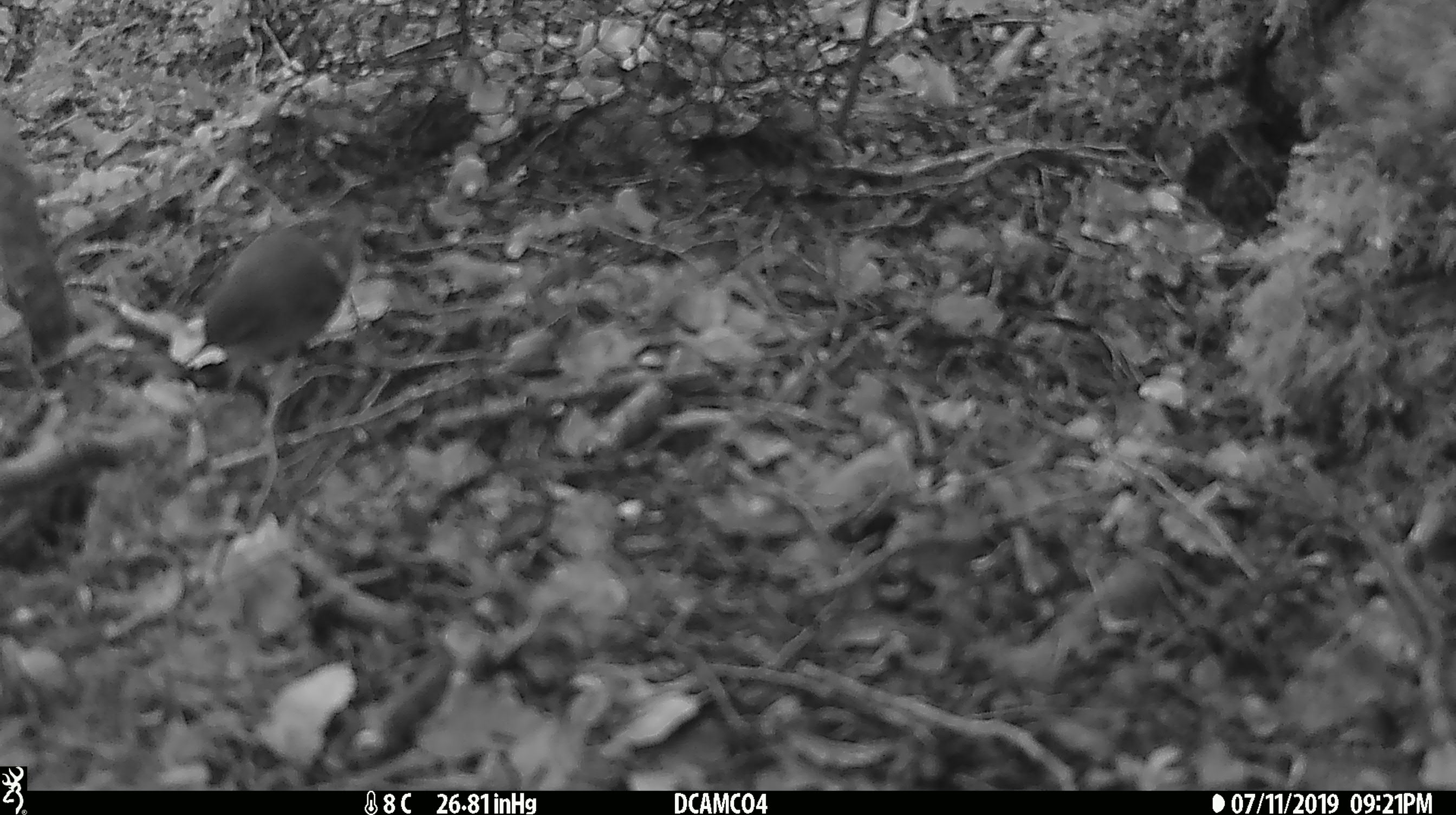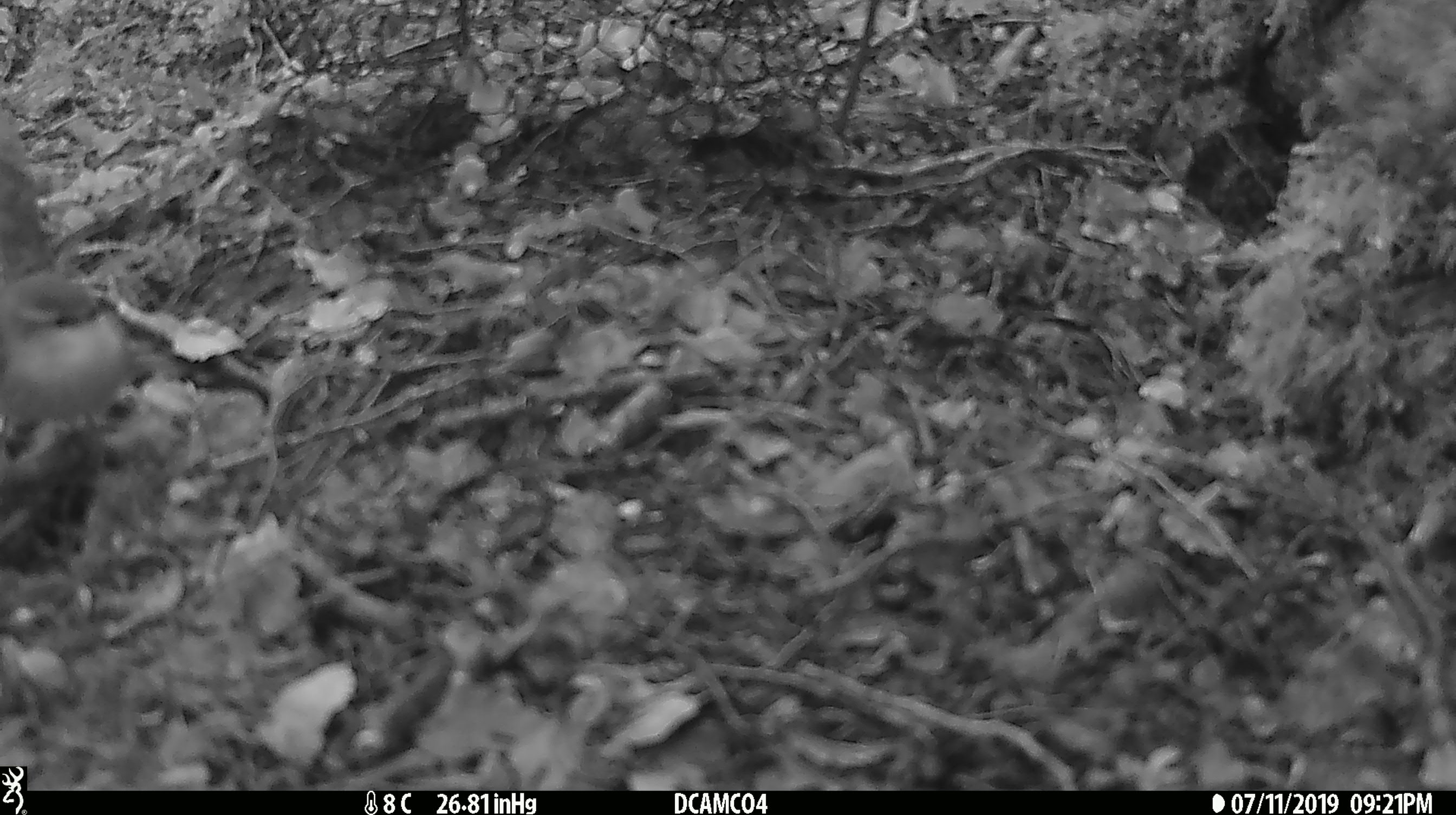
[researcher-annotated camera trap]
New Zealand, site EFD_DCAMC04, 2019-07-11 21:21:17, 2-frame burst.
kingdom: Animalia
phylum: Chordata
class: Aves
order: Passeriformes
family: Acanthisittidae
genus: Acanthisitta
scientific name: Acanthisitta chloris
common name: rifleman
Rifleman (Acanthisitta chloris).